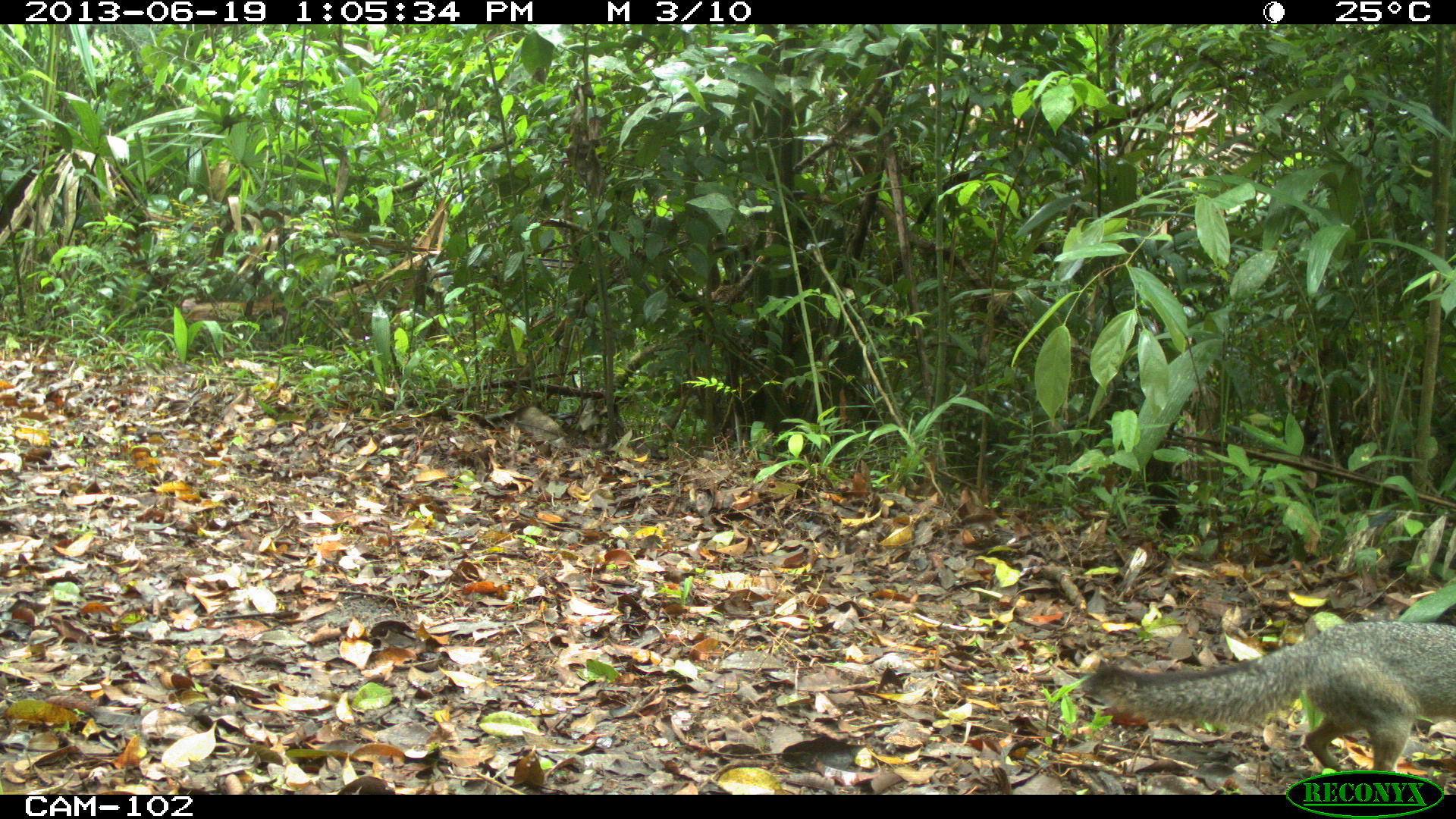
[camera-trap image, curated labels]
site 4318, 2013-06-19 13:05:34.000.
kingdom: Animalia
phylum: Chordata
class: Mammalia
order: Carnivora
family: Canidae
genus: Urocyon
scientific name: Urocyon cinereoargenteus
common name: gray fox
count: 1